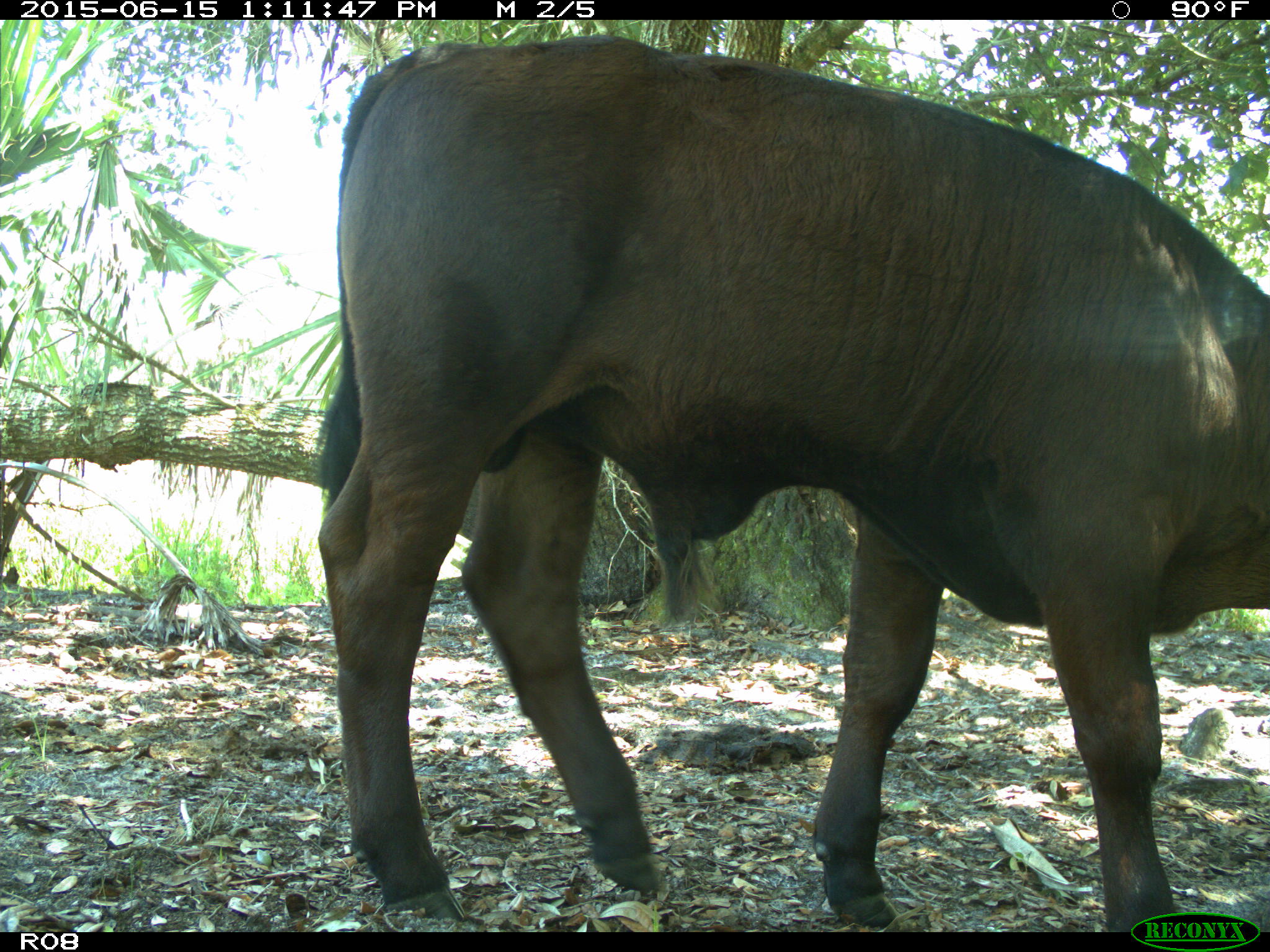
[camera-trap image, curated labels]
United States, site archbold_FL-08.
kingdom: Animalia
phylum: Chordata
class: Mammalia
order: Artiodactyla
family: Bovidae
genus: Bos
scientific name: Bos taurus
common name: domestic cow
Bos taurus (domestic cow).